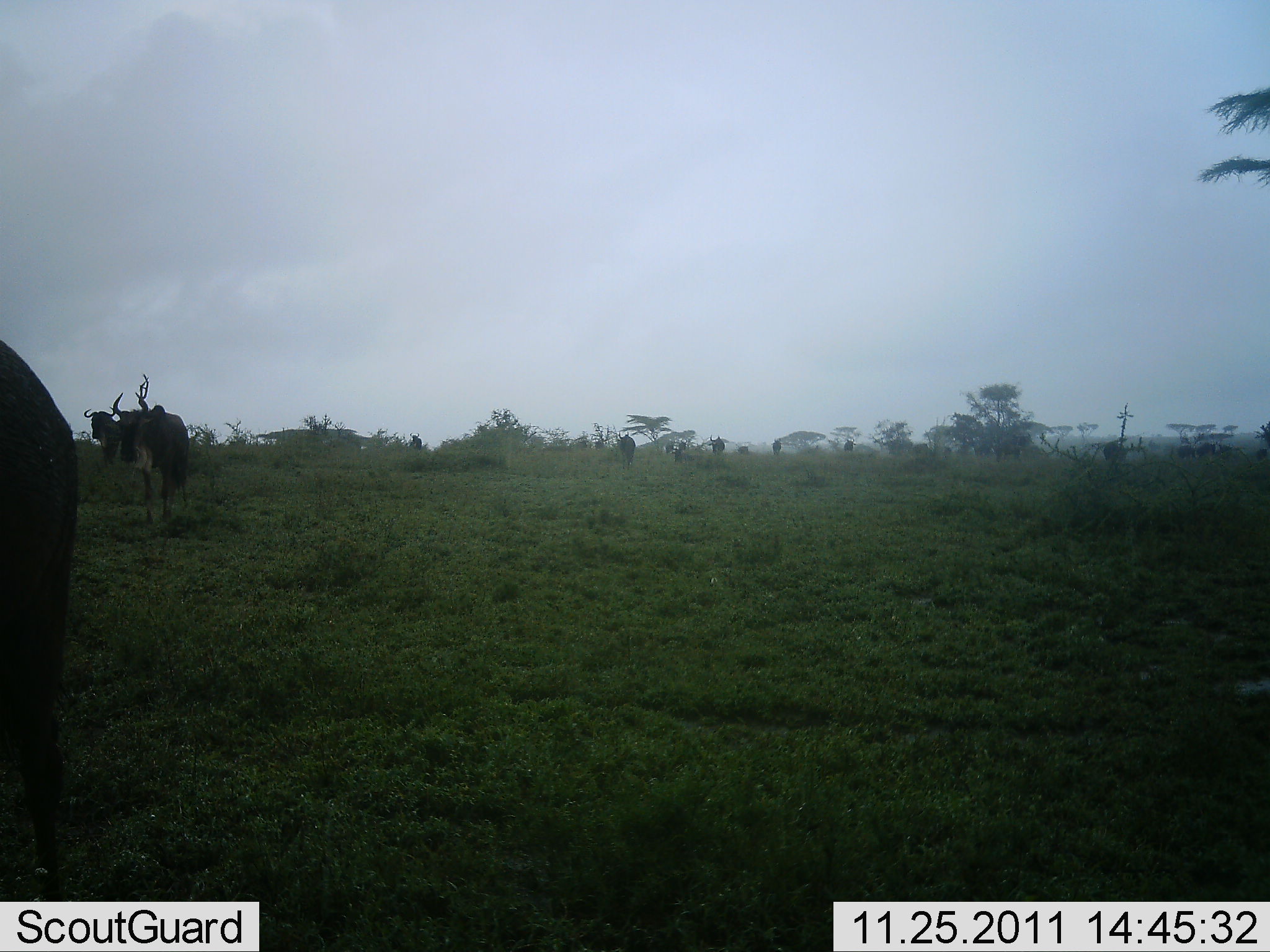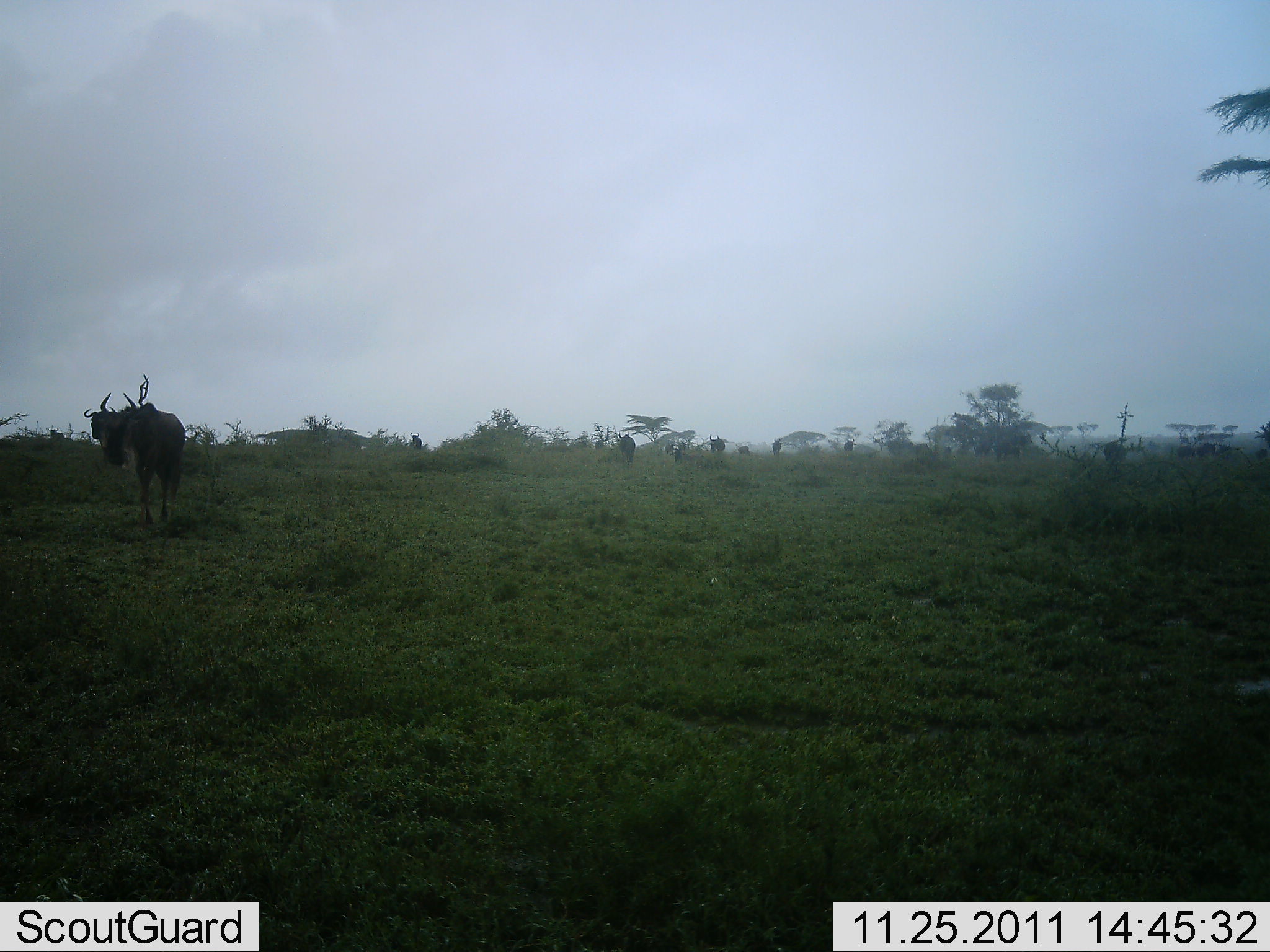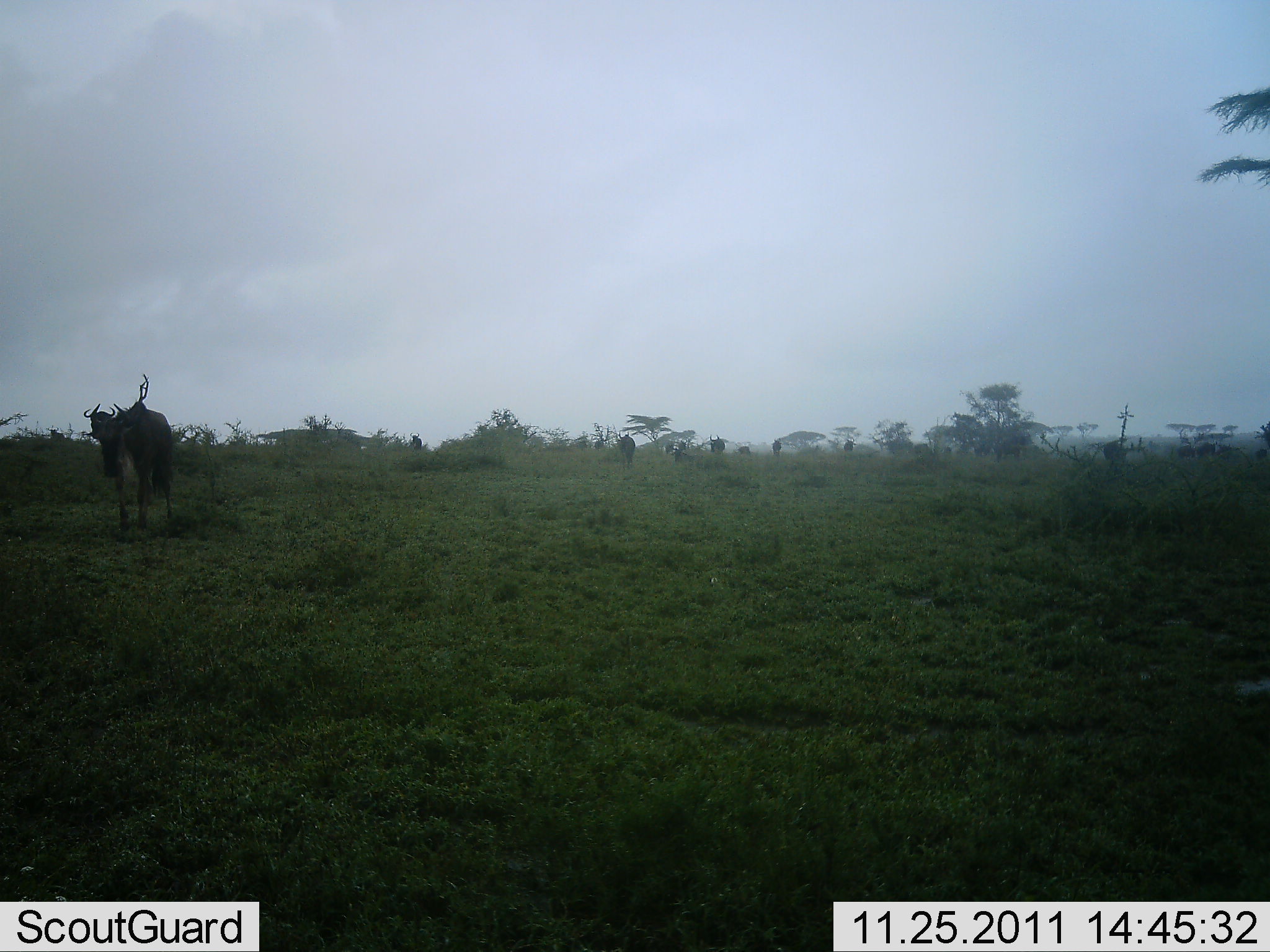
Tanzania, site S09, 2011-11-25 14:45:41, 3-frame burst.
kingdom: Animalia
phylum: Chordata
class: Mammalia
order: Artiodactyla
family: Bovidae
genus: Connochaetes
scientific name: Connochaetes taurinus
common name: blue wildebeest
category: wildebeest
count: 11-50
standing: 50%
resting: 0%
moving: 58%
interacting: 0%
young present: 0%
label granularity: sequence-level